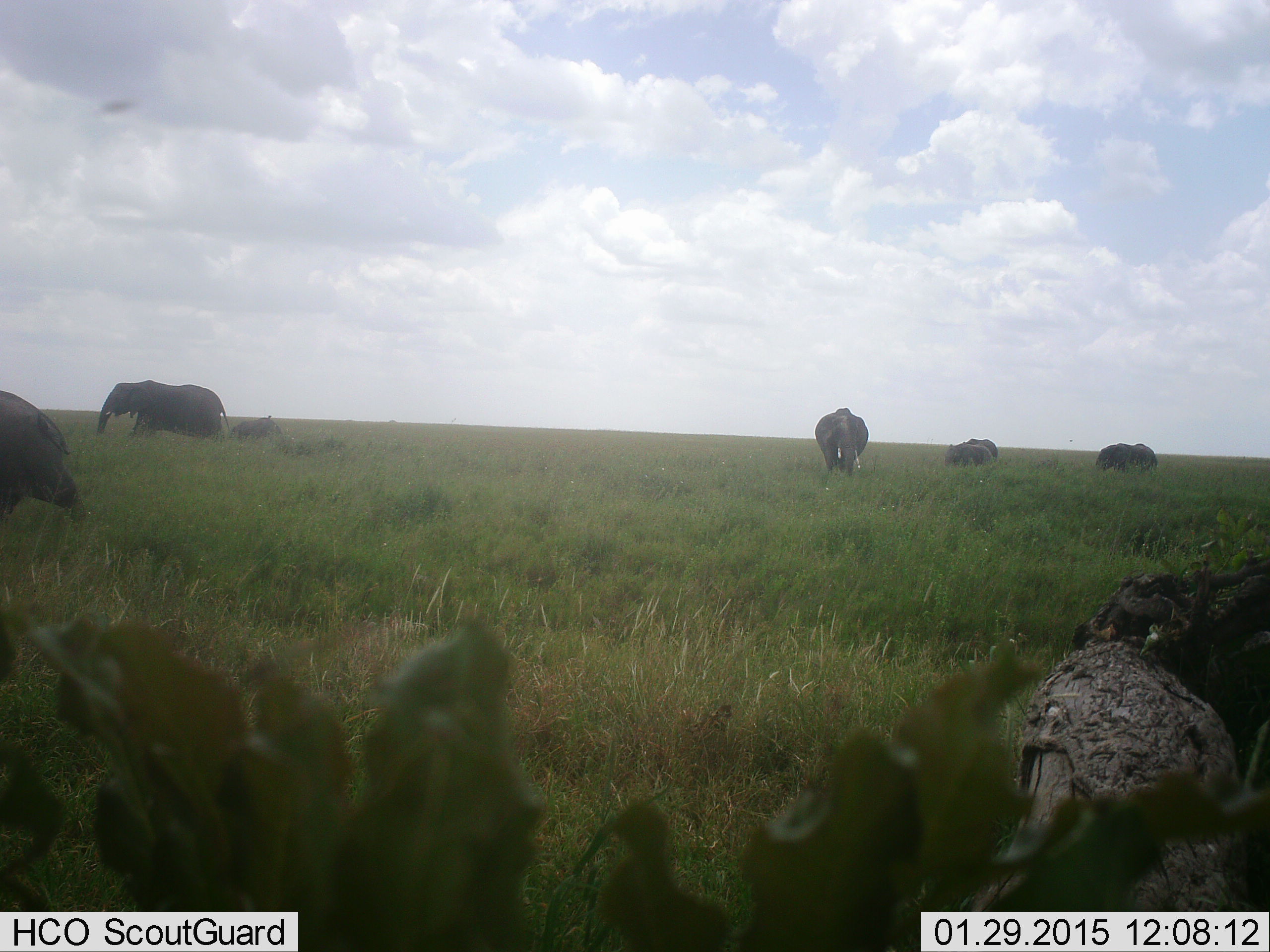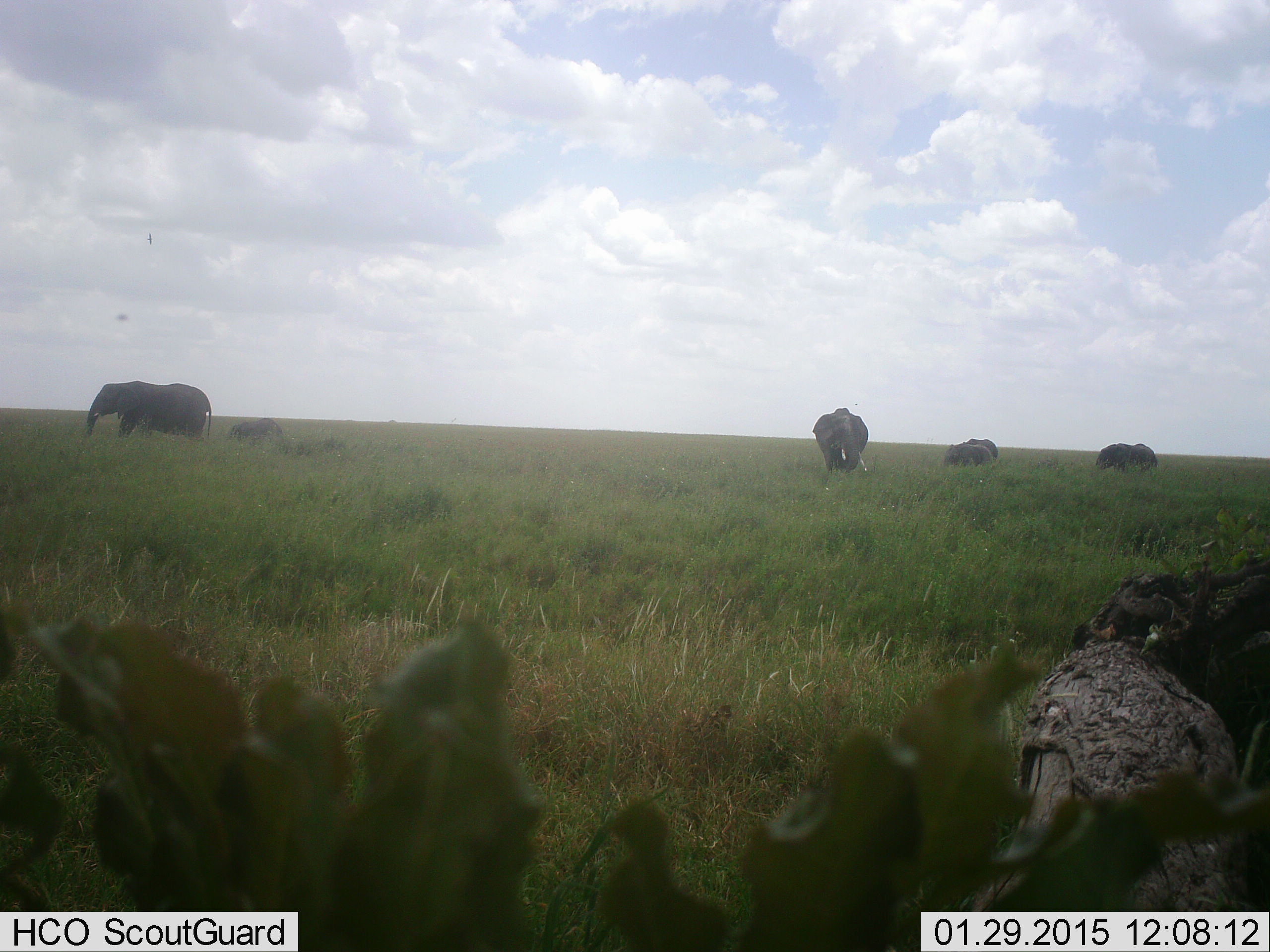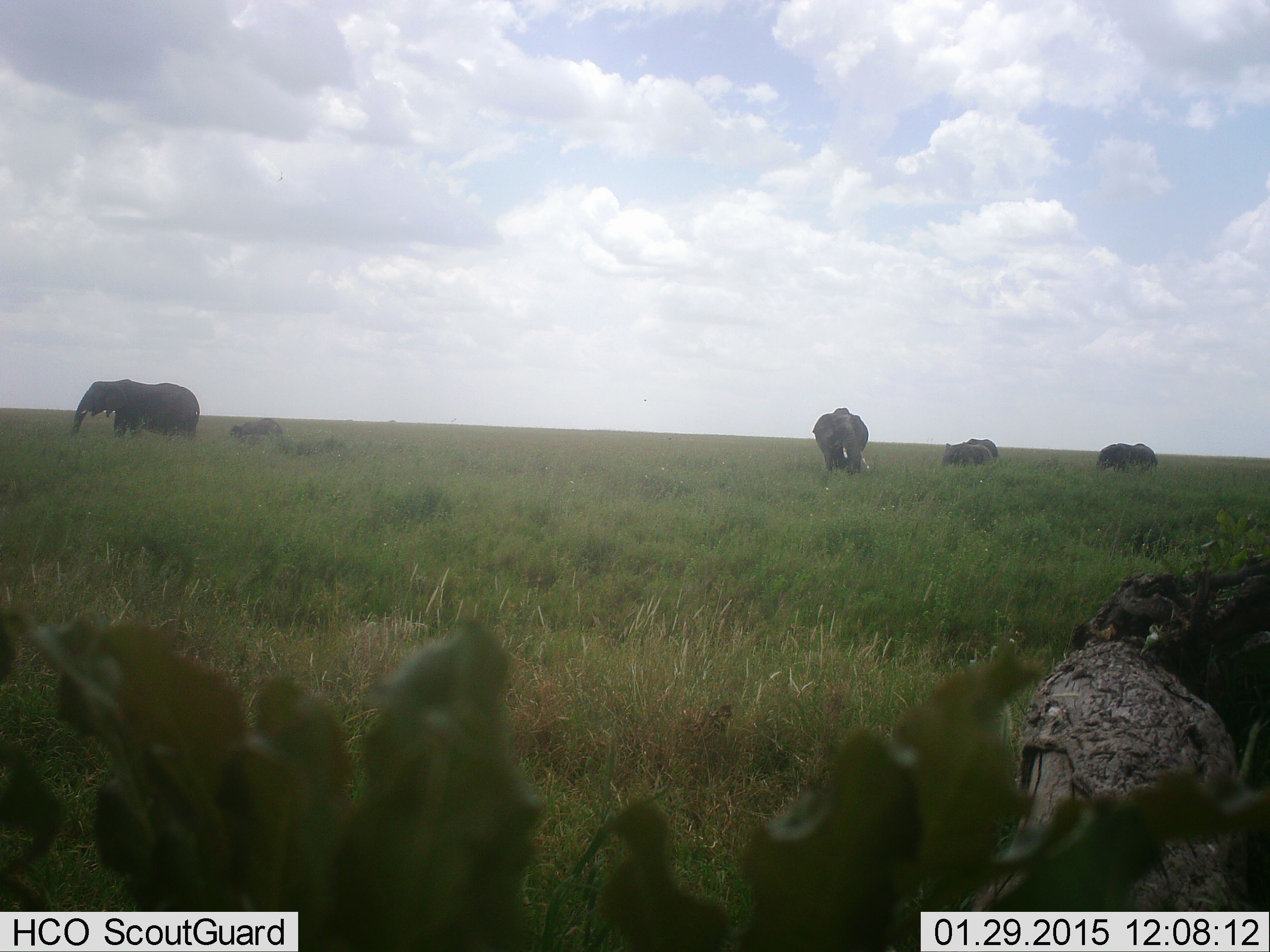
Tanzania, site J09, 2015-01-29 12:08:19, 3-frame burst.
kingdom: Animalia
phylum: Chordata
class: Mammalia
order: Proboscidea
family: Elephantidae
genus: Loxodonta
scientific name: Loxodonta africana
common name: african bush elephant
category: elephant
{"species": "elephant (african bush elephant) (Loxodonta africana)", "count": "5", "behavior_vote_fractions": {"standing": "64%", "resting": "18%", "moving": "91%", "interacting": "0%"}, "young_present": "18%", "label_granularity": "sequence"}